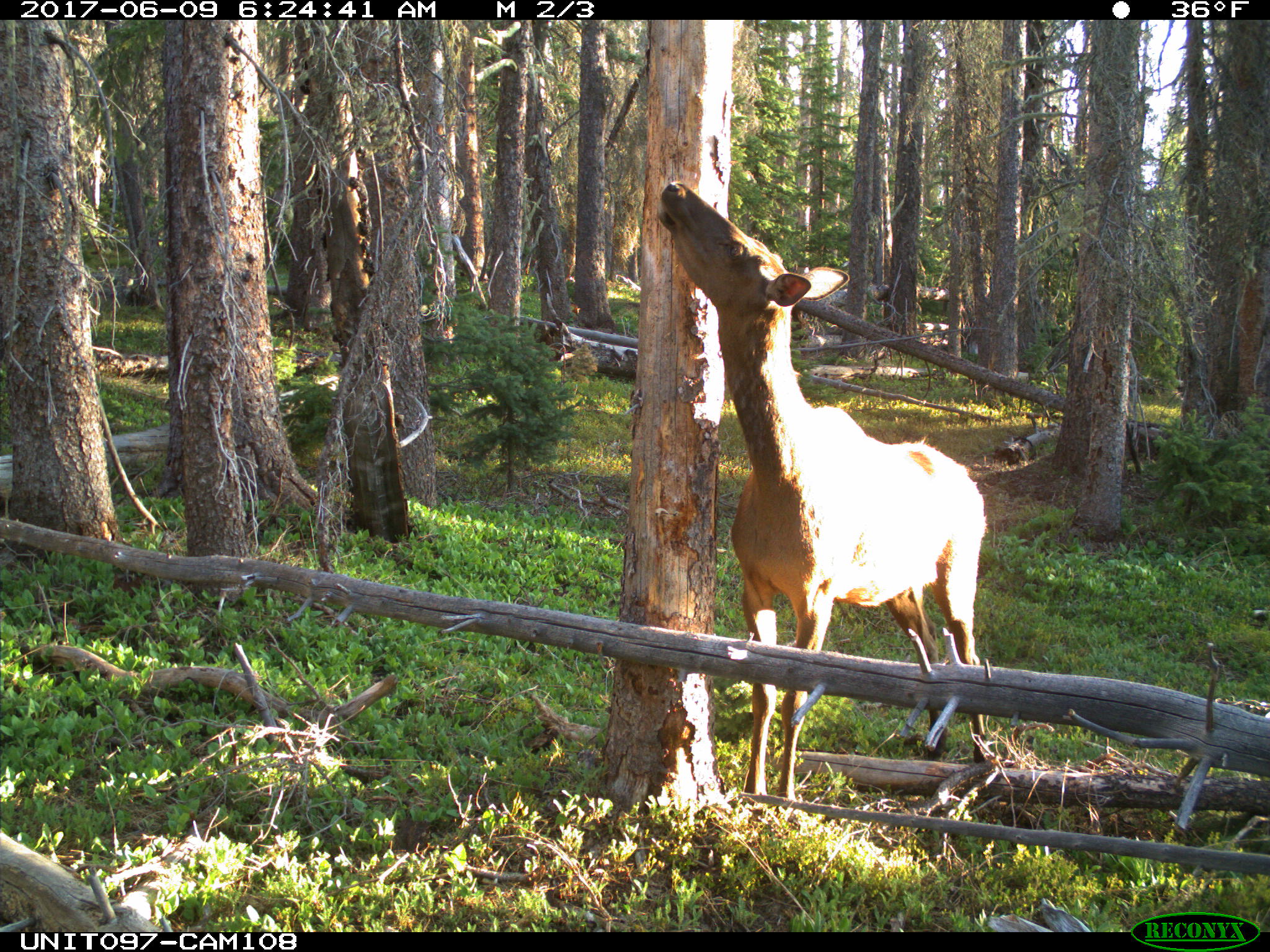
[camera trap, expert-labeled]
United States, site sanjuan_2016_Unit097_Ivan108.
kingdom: Animalia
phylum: Chordata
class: Mammalia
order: Artiodactyla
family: Cervidae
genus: Cervus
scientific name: Cervus elaphus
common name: red deer